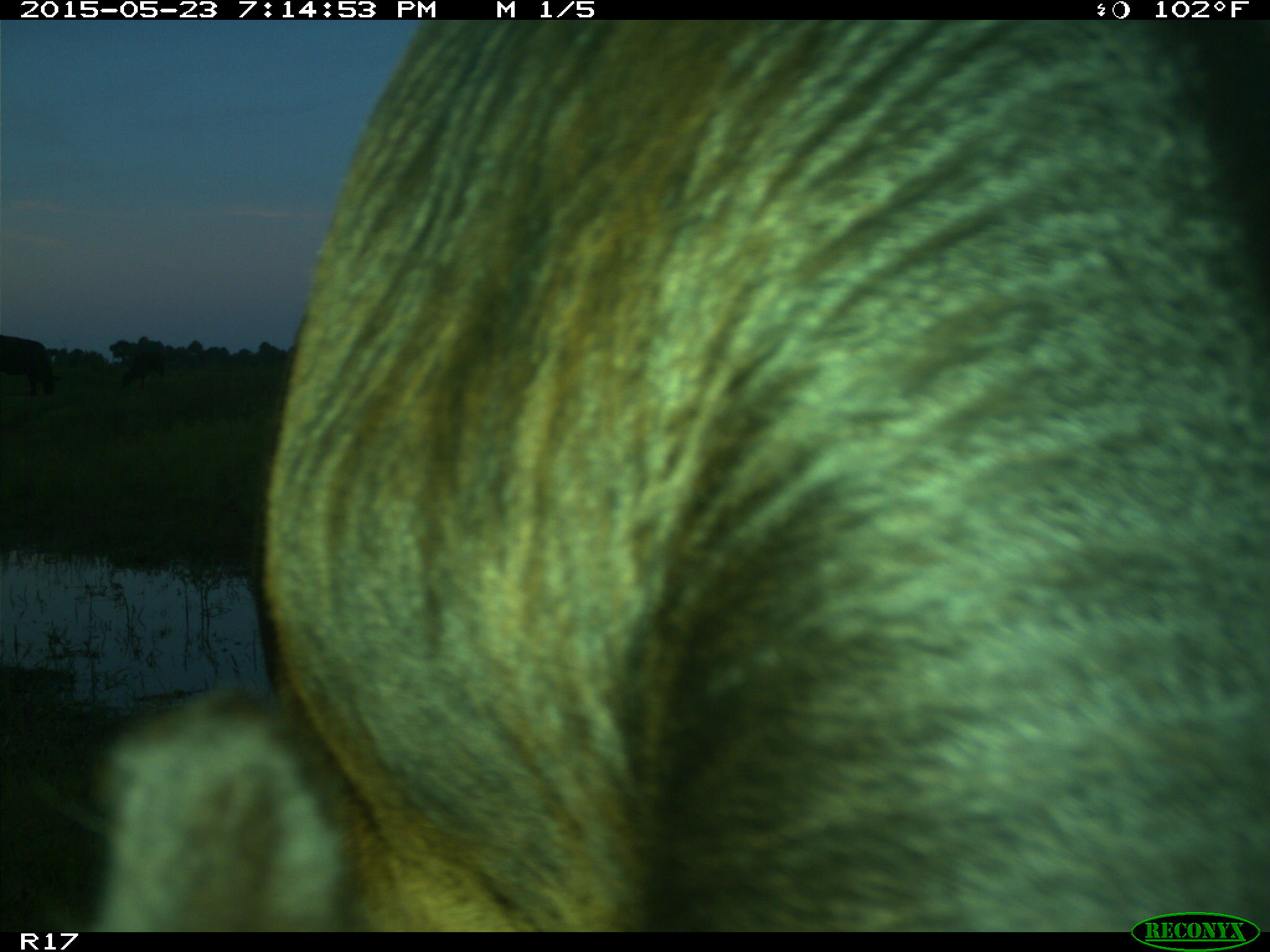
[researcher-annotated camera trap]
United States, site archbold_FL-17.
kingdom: Animalia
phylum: Chordata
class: Mammalia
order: Artiodactyla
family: Bovidae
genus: Bos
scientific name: Bos taurus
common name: domestic cow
Bos taurus (domestic cow).